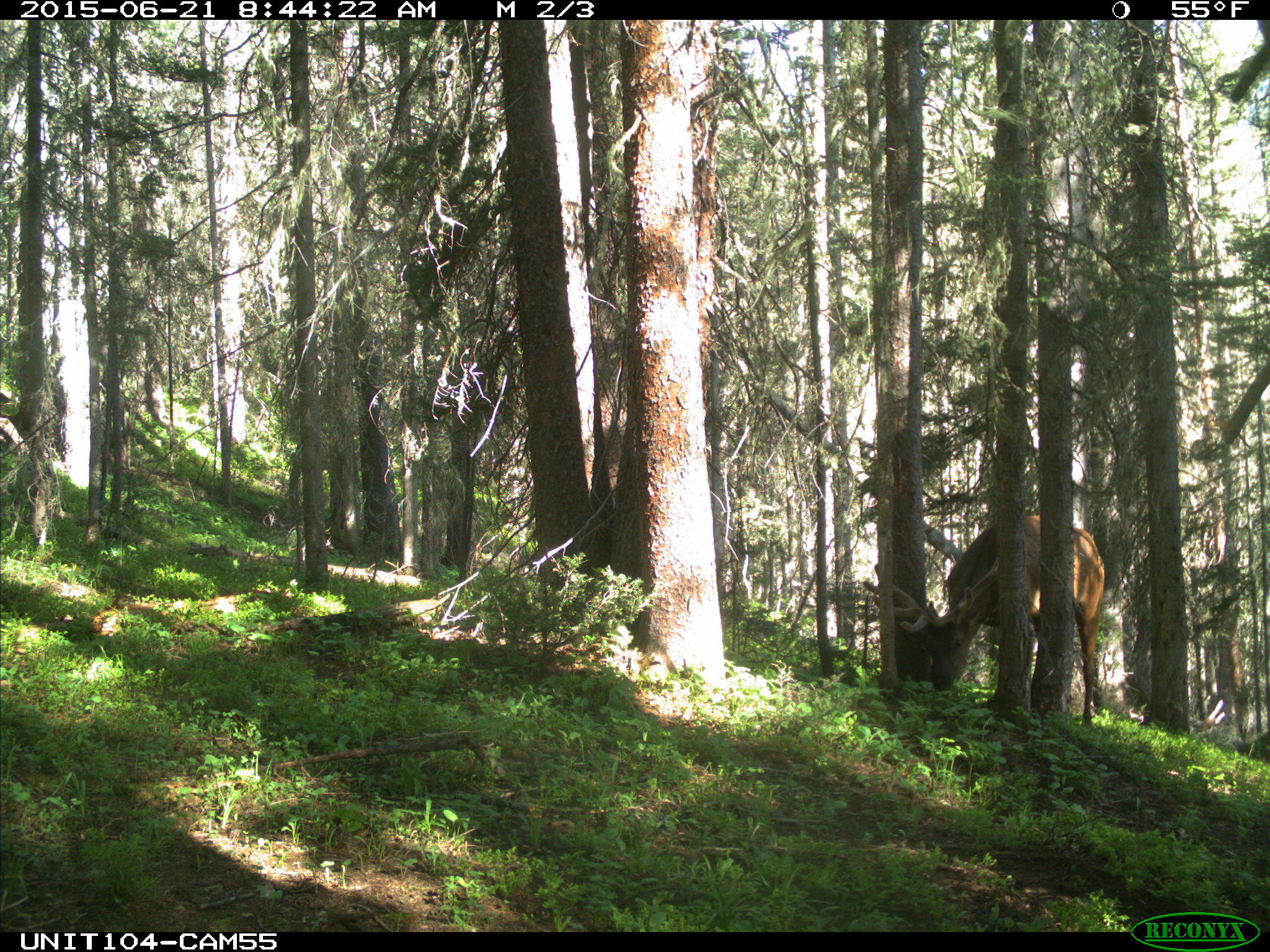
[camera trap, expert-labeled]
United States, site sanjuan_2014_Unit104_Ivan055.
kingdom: Animalia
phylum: Chordata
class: Mammalia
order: Artiodactyla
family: Cervidae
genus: Cervus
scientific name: Cervus elaphus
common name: red deer